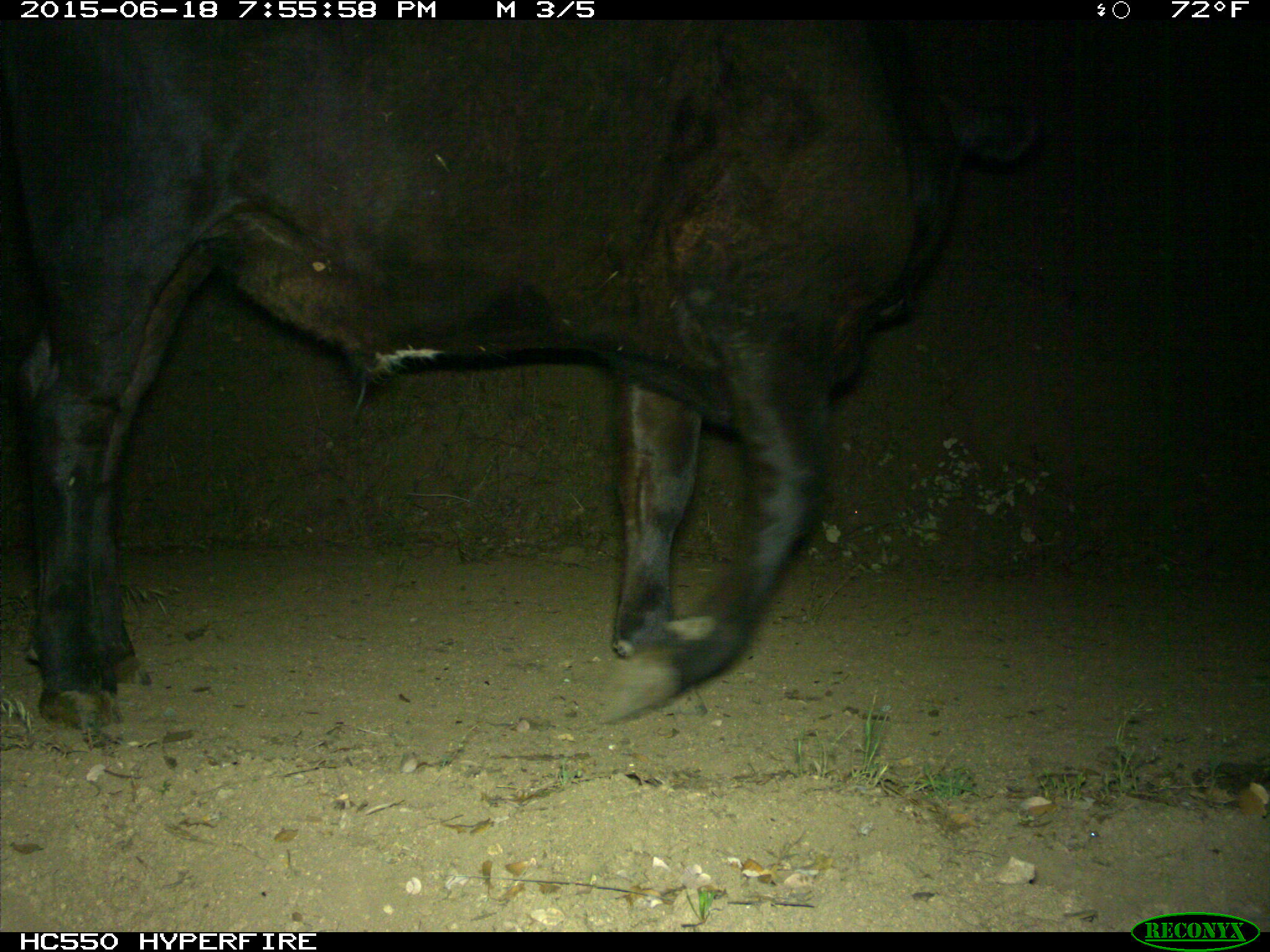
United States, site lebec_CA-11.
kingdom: Animalia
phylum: Chordata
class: Mammalia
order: Artiodactyla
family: Bovidae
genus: Bos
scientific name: Bos taurus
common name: domestic cow